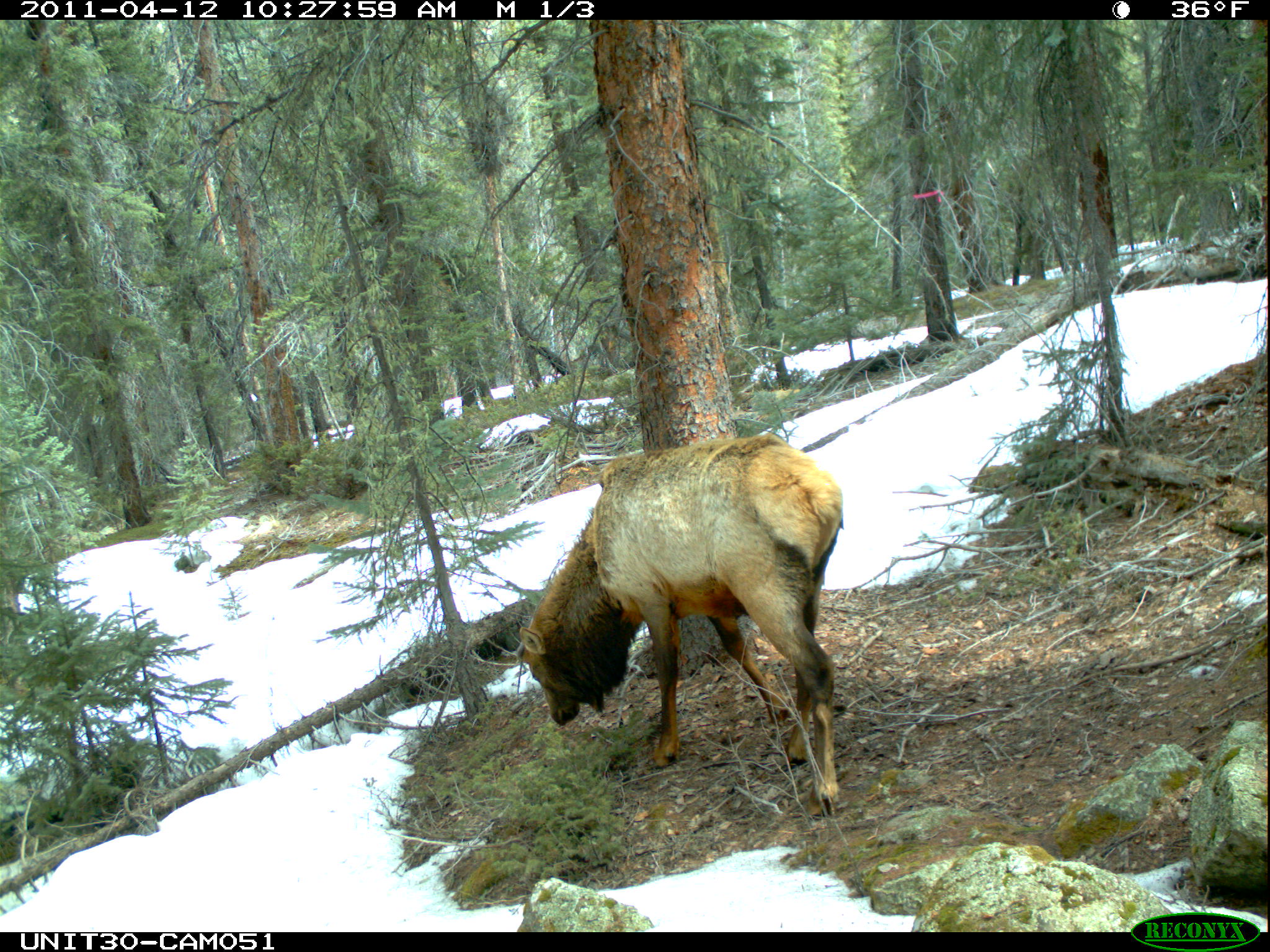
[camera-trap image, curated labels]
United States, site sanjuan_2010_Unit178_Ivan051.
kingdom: Animalia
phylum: Chordata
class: Mammalia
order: Artiodactyla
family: Cervidae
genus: Cervus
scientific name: Cervus elaphus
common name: red deer